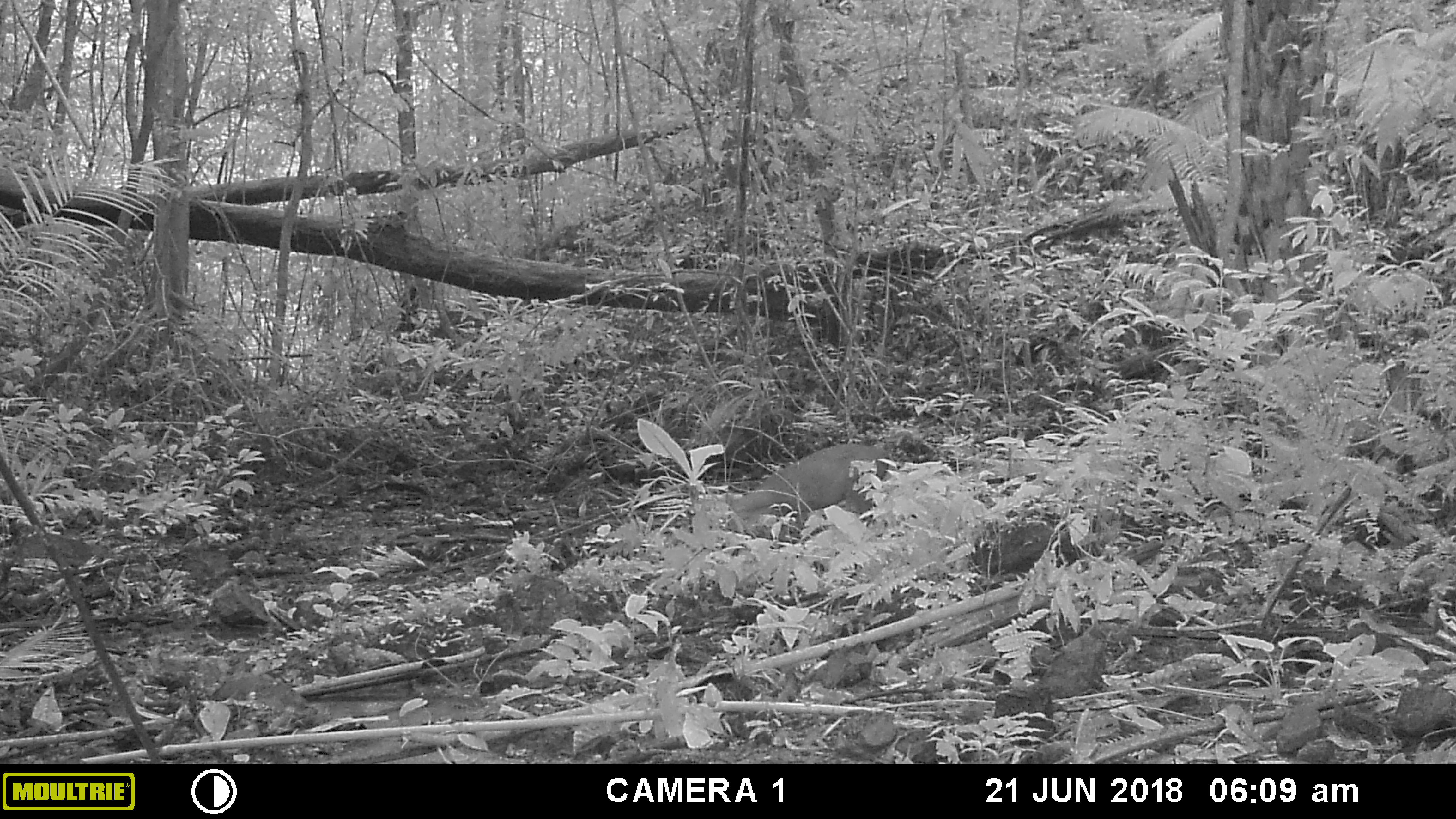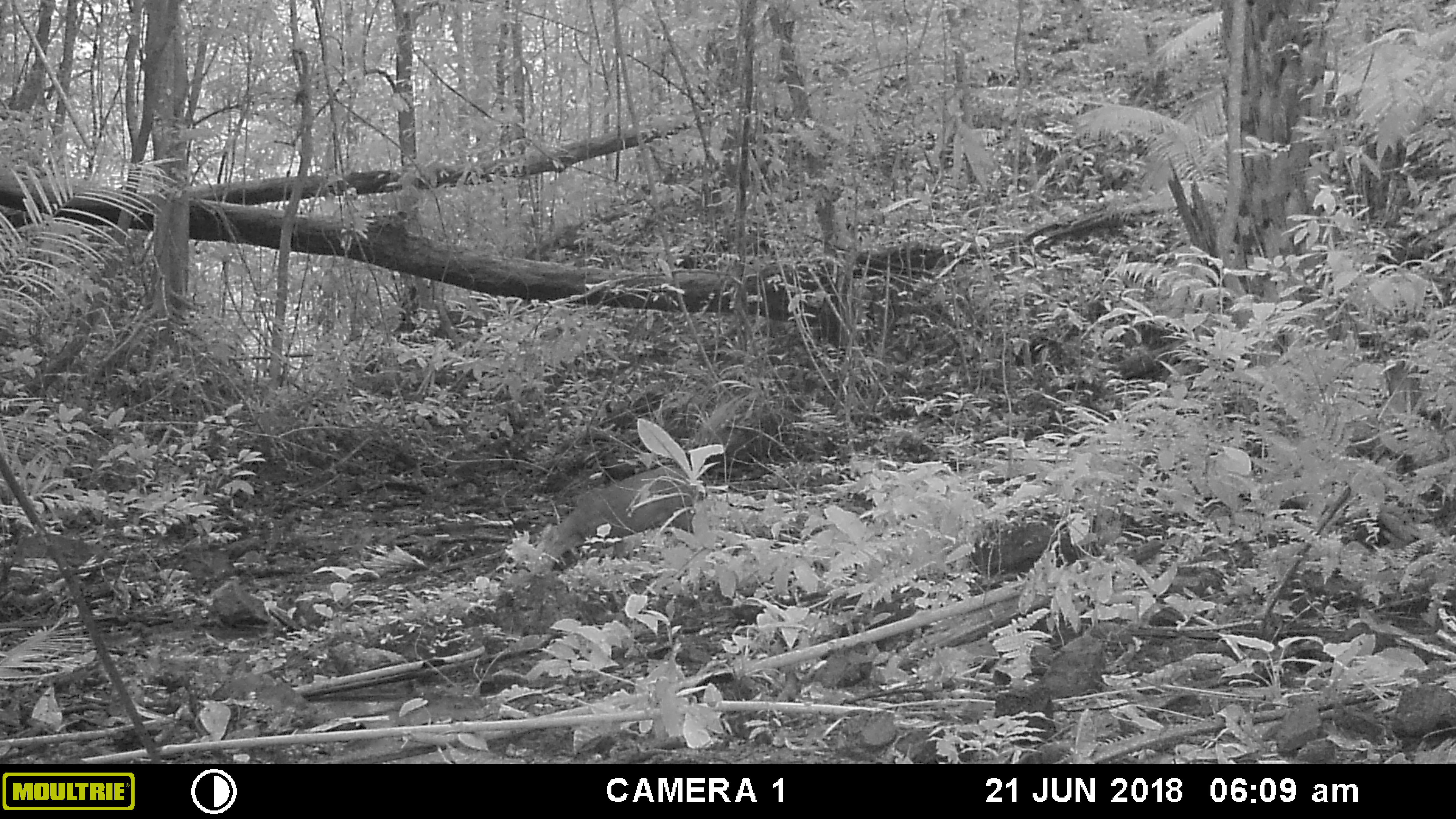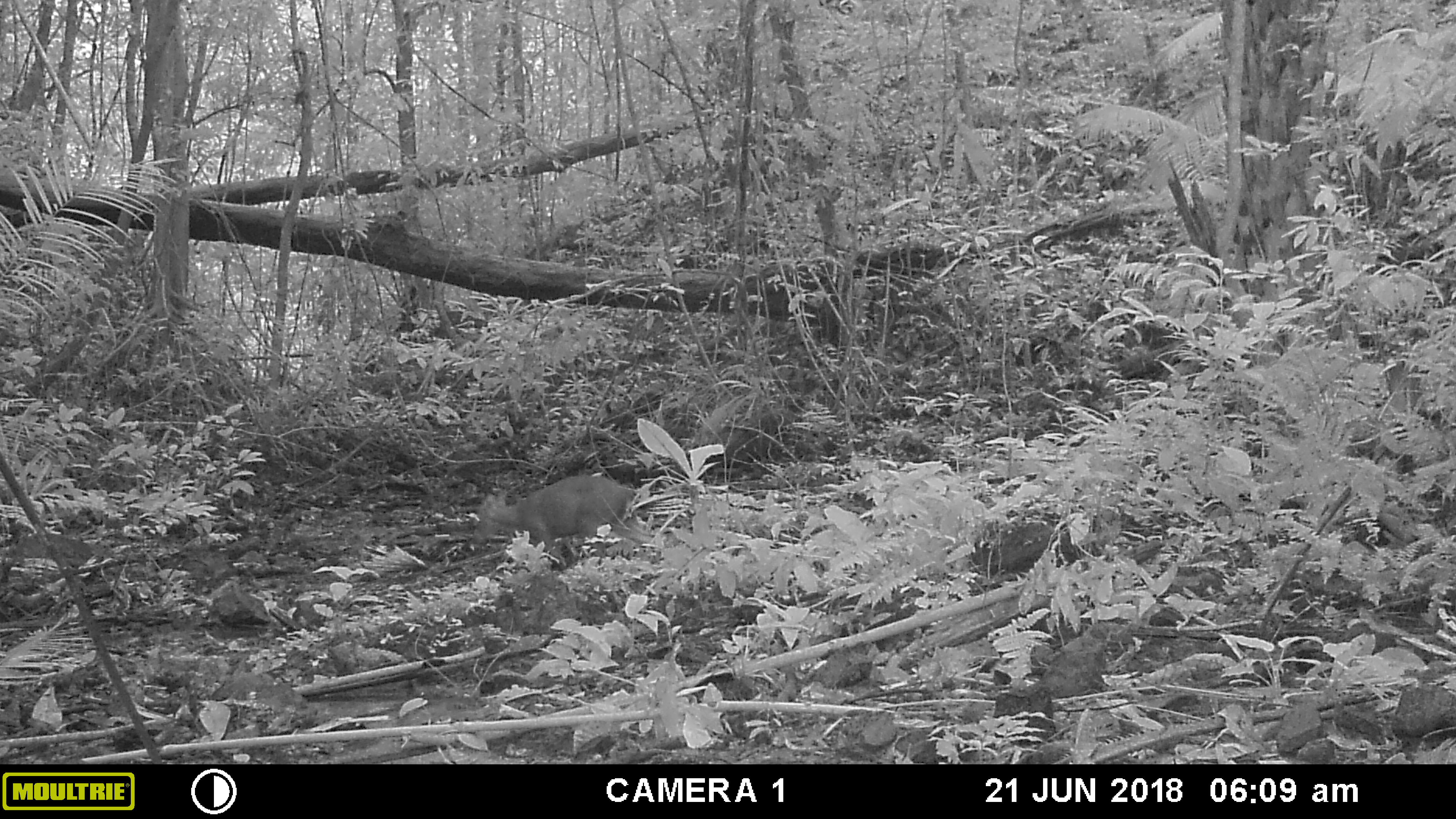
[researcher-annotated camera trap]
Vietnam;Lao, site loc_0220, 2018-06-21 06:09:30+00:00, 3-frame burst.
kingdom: Animalia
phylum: Chordata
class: Mammalia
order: Artiodactyla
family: Cervidae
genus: Muntiacus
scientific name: Muntiacus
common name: muntjacs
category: unidentified muntjac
Unidentified muntjac (muntjacs) (Muntiacus). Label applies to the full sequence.